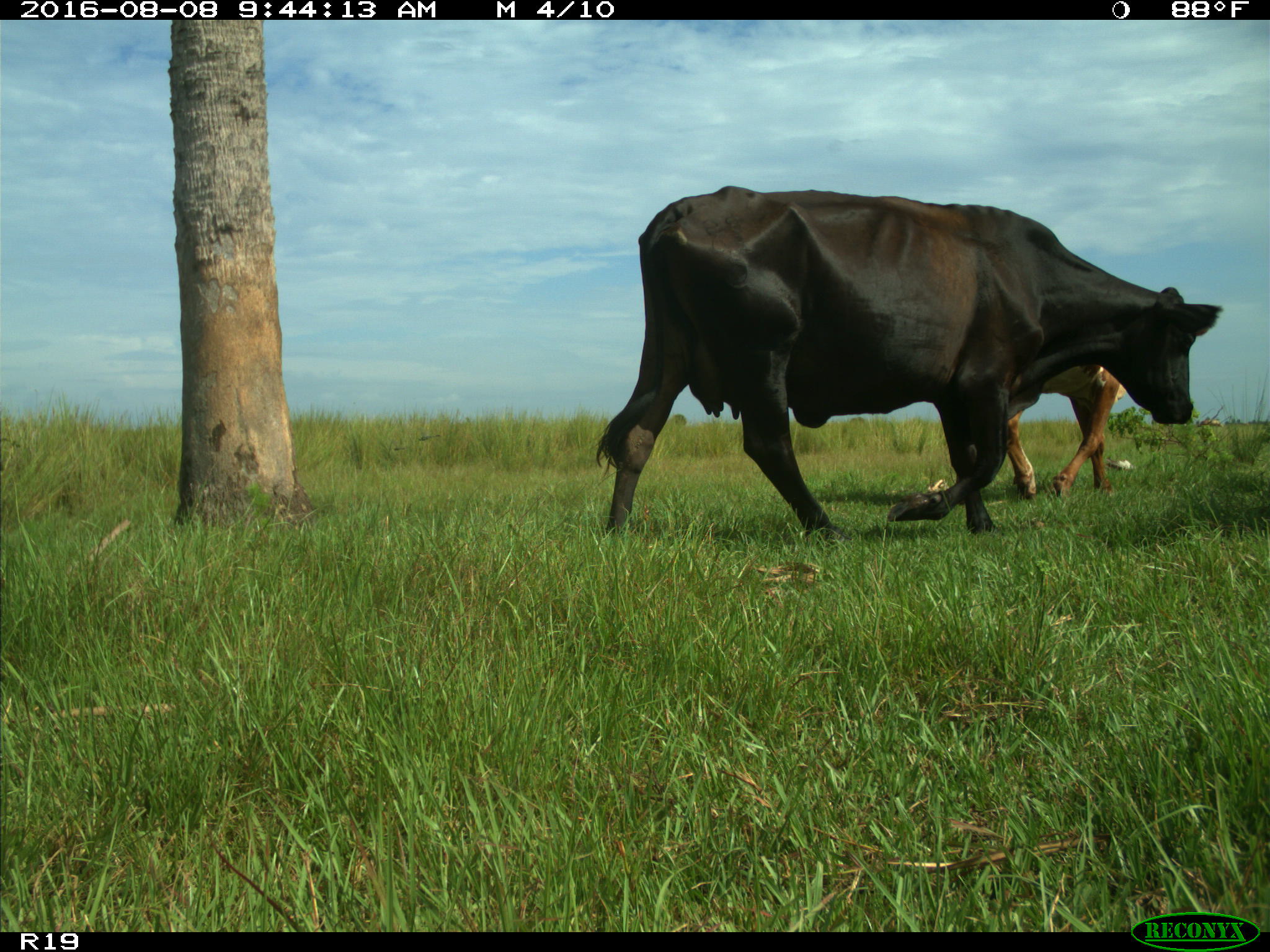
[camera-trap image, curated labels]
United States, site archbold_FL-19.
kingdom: Animalia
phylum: Chordata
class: Mammalia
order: Artiodactyla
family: Bovidae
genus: Bos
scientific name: Bos taurus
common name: domestic cow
Bos taurus (domestic cow).